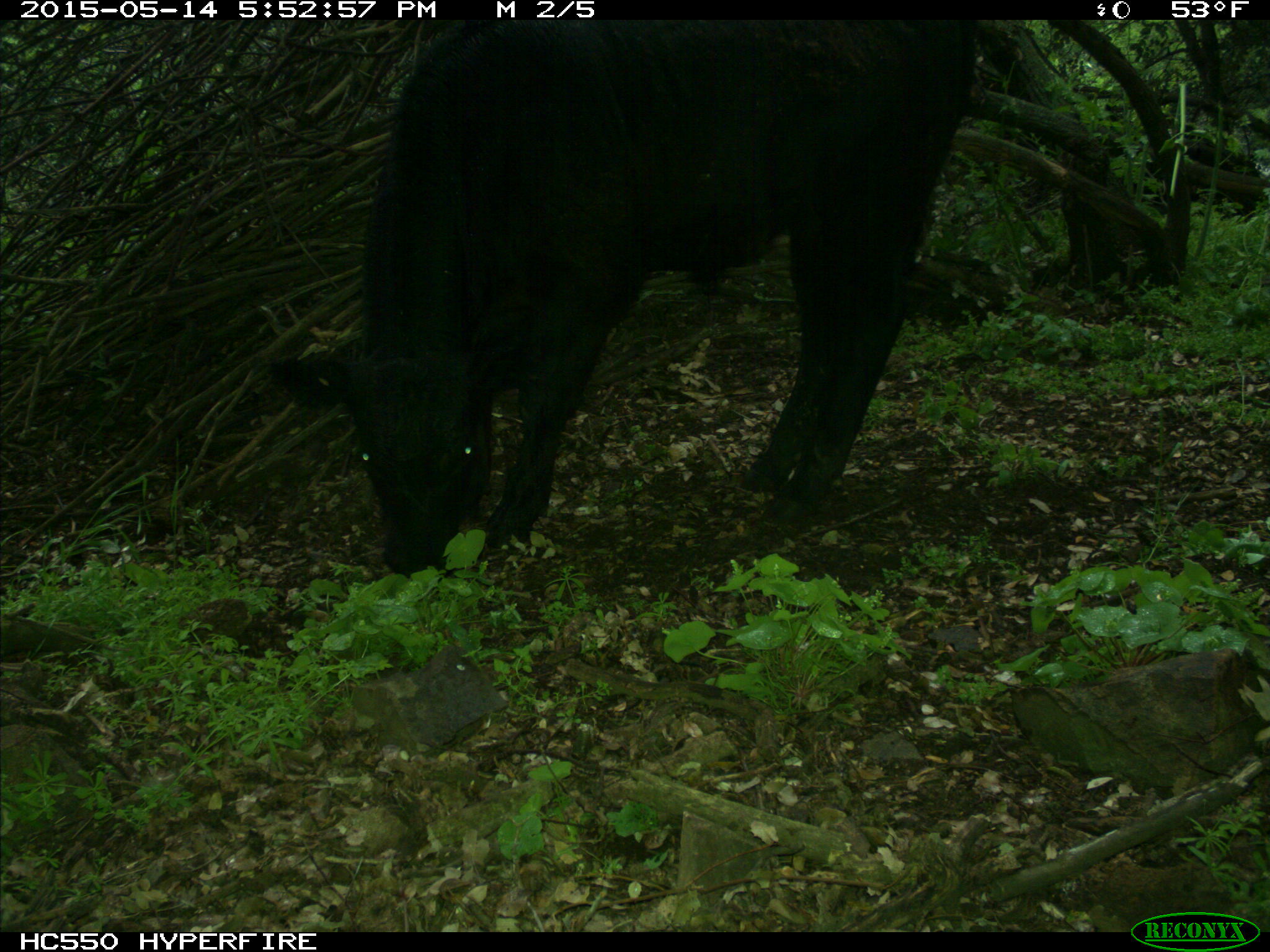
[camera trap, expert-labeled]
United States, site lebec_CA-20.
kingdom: Animalia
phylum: Chordata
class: Mammalia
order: Artiodactyla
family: Bovidae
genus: Bos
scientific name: Bos taurus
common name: domestic cow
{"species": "Bos taurus (domestic cow)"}